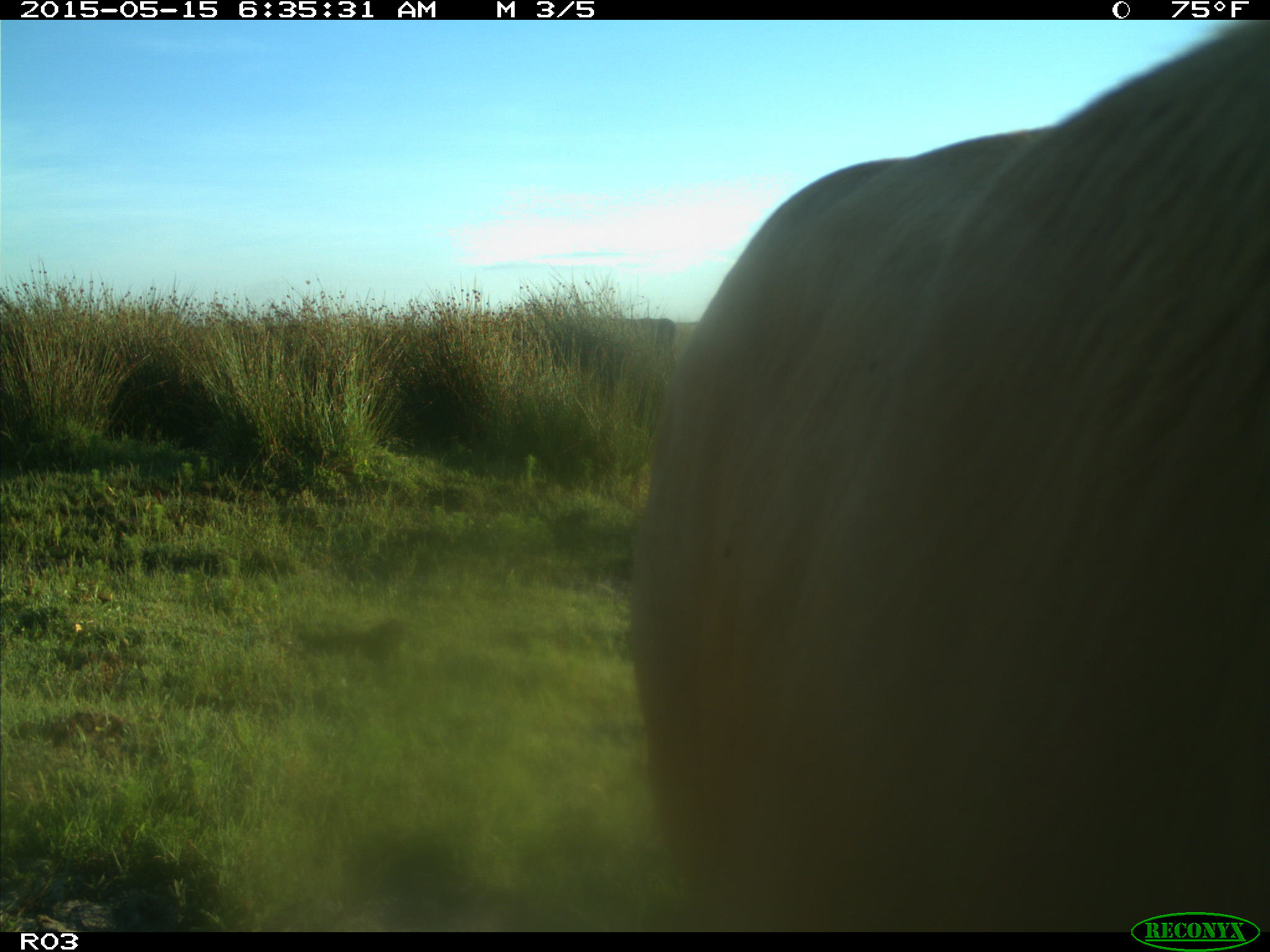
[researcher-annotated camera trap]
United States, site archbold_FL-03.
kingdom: Animalia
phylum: Chordata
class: Mammalia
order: Artiodactyla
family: Bovidae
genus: Bos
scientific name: Bos taurus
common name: domestic cow